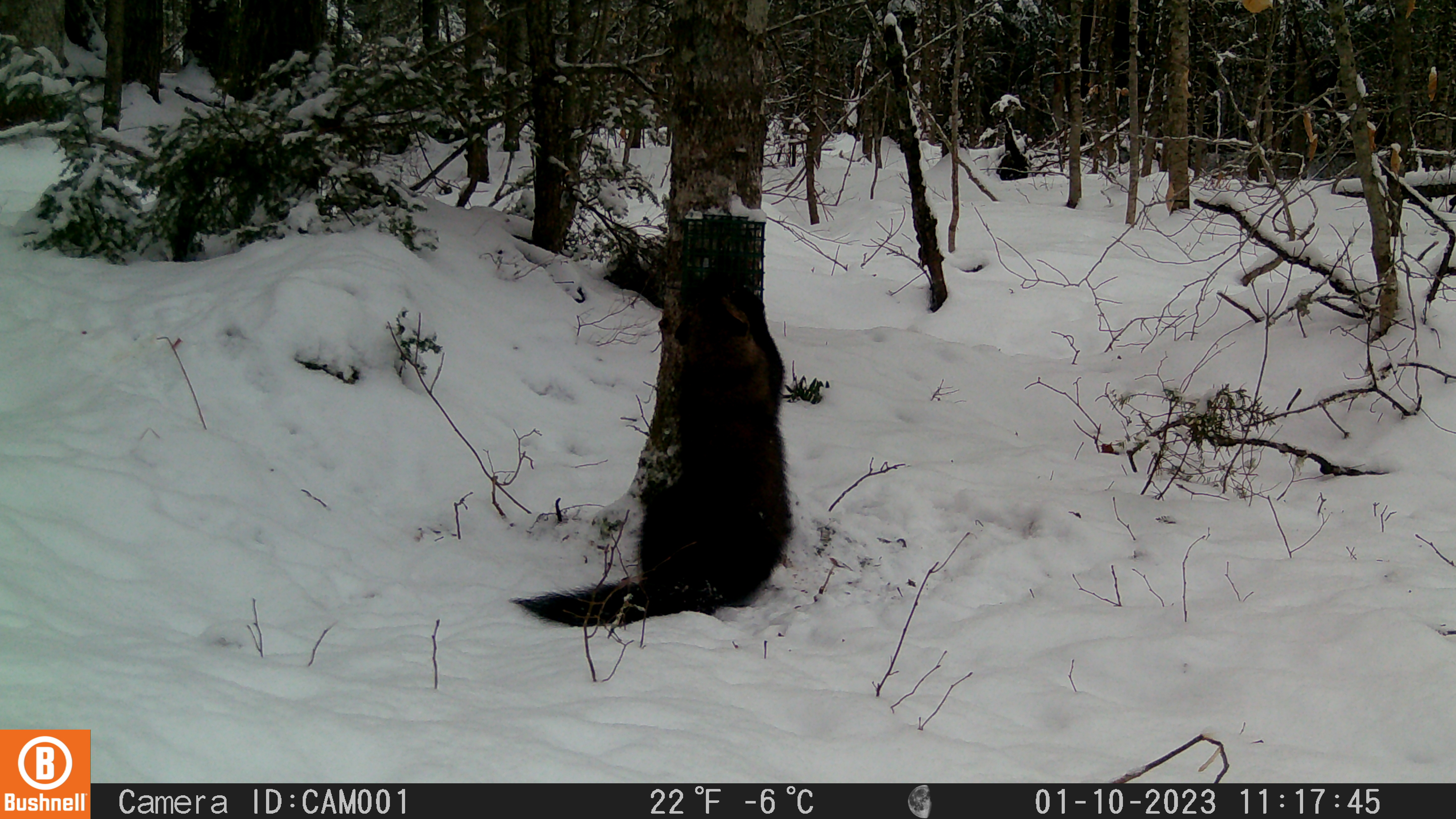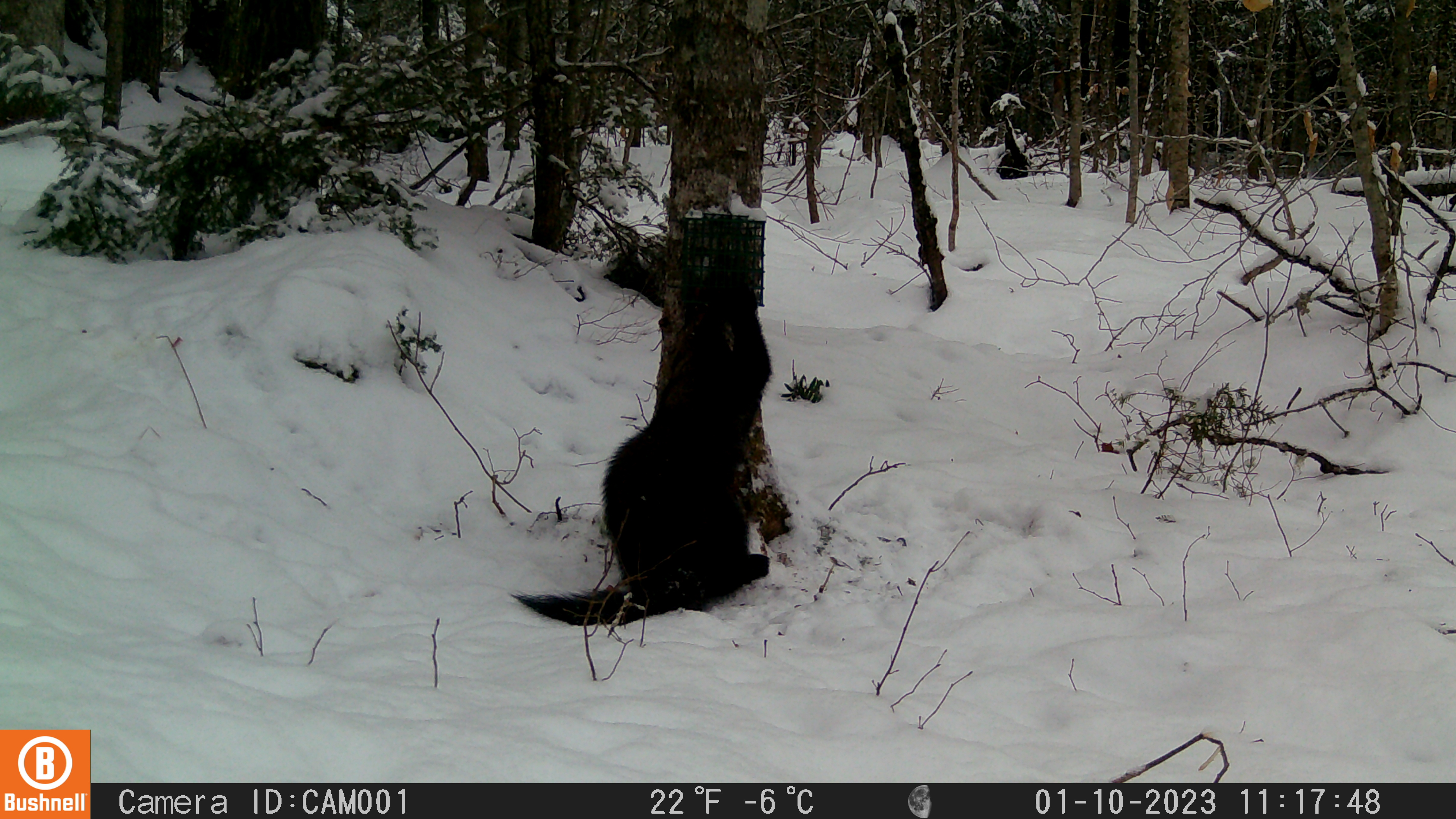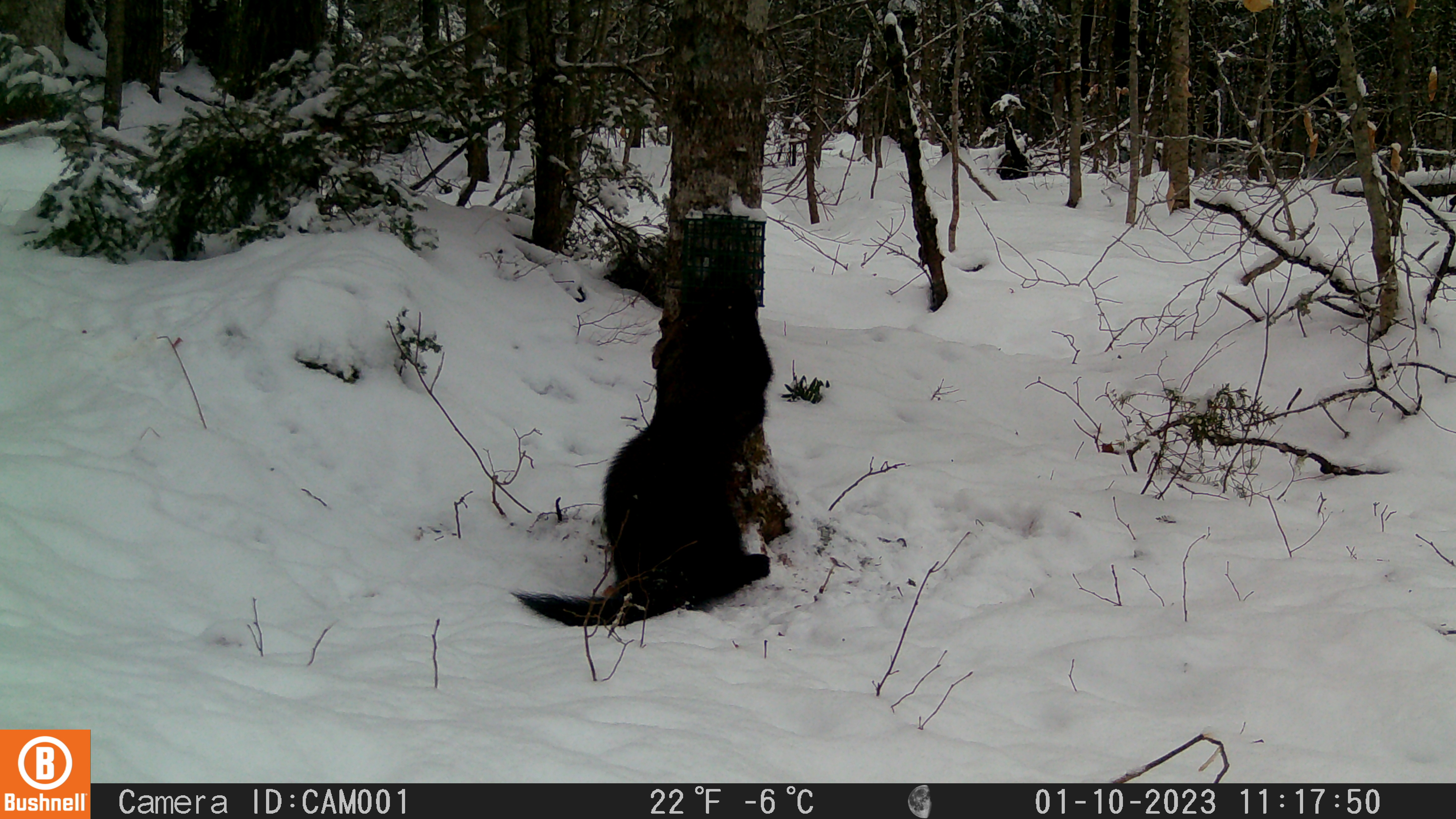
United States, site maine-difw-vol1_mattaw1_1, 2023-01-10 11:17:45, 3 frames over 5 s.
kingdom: Animalia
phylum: Chordata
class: Mammalia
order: Carnivora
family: Mustelidae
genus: Pekania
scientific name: Pekania pennanti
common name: fisher